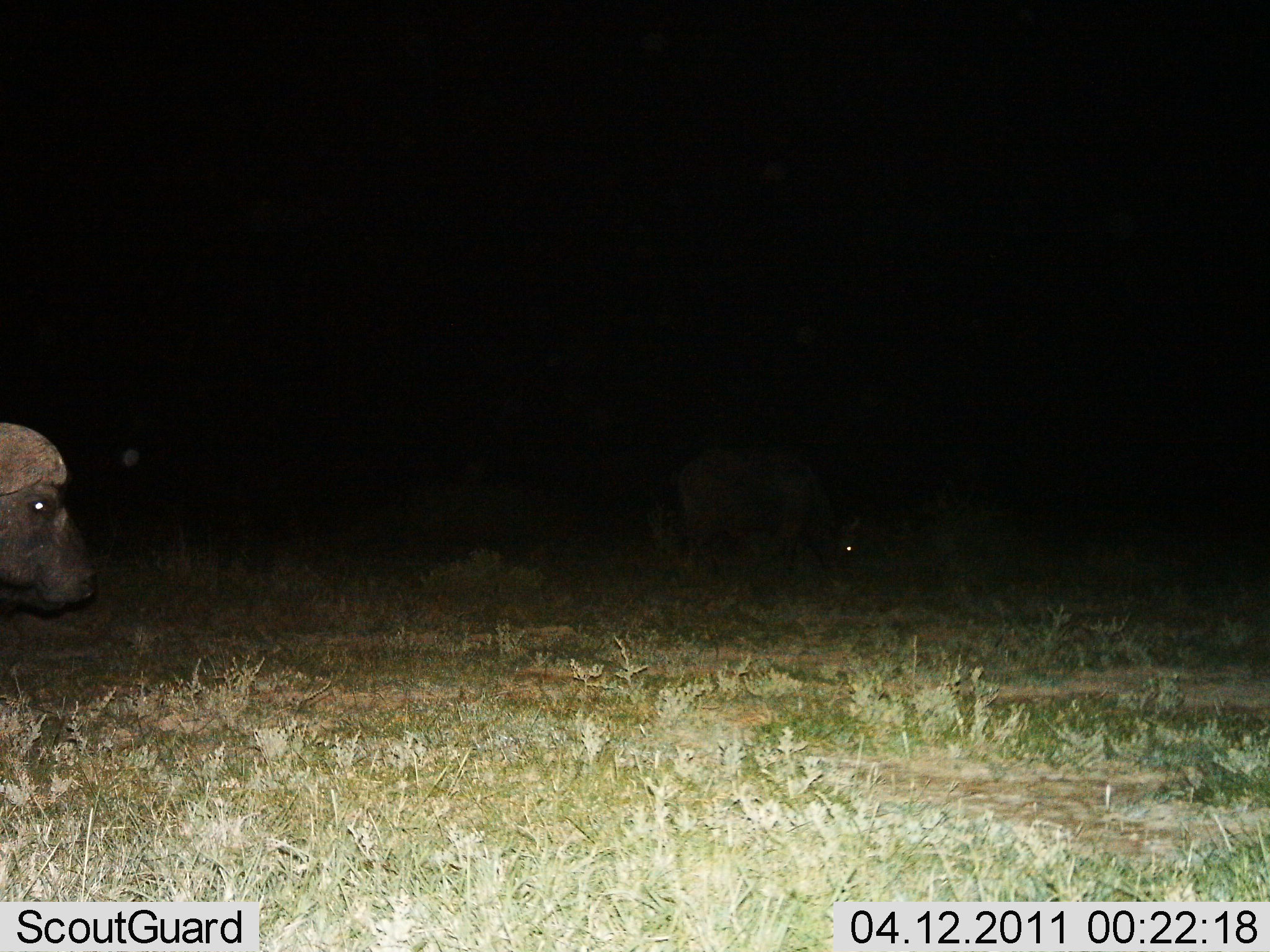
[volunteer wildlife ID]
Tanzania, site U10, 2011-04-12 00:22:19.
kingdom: Animalia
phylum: Chordata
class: Mammalia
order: Artiodactyla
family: Bovidae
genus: Syncerus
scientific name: Syncerus caffer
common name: cape buffalo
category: buffalo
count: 2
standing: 70%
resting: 0%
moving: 30%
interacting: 0%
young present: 0%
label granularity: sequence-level